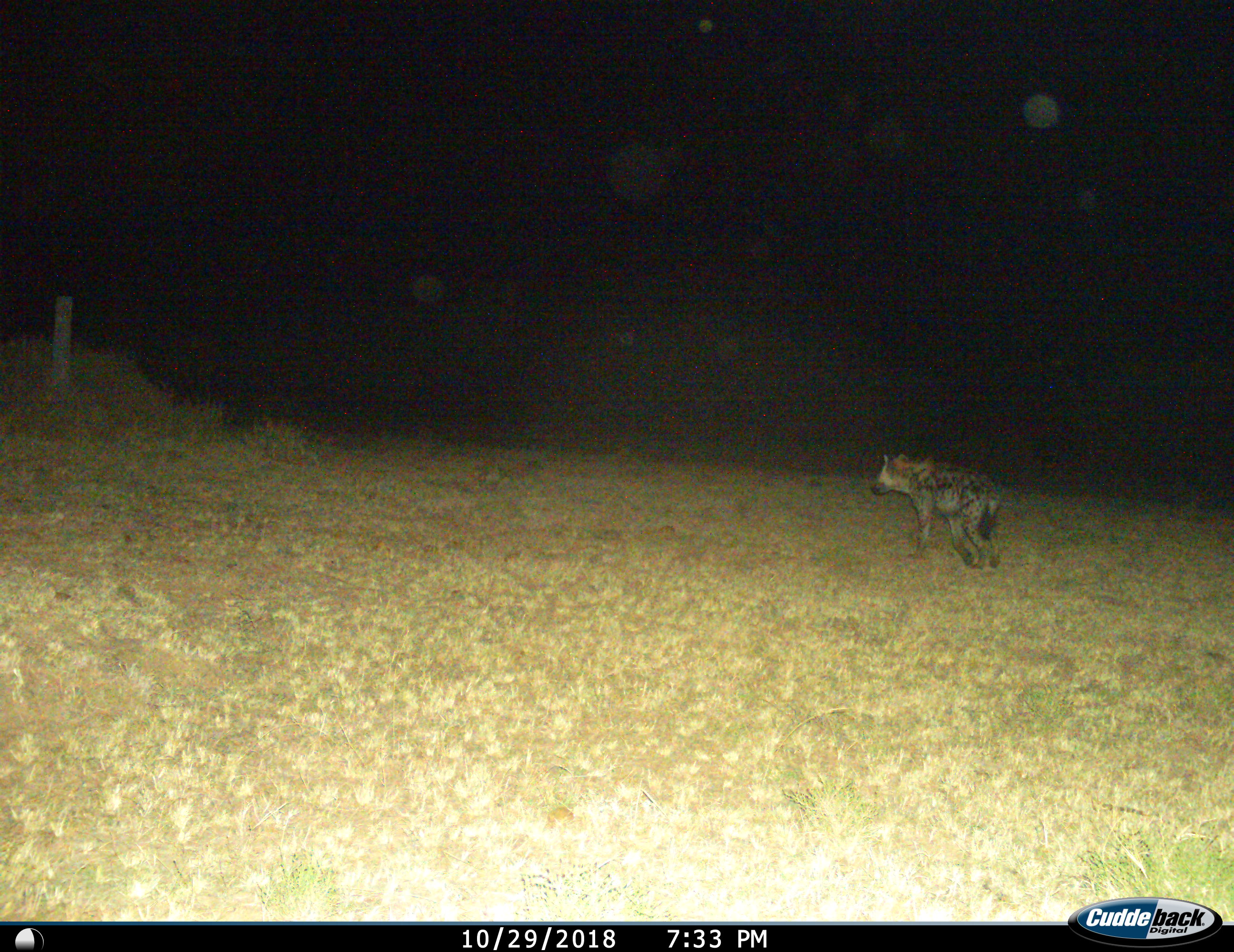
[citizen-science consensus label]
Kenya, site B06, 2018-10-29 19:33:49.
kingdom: Animalia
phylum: Chordata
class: Mammalia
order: Carnivora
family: Hyaenidae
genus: Crocuta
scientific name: Crocuta crocuta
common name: spotted hyena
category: hyenaspotted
Hyenaspotted (spotted hyena) (Crocuta crocuta), count 1. Behavior (volunteer vote fractions): standing 25%, resting 0%, moving 75%, interacting 0%. Young present (vote fraction): 0%. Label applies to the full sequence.